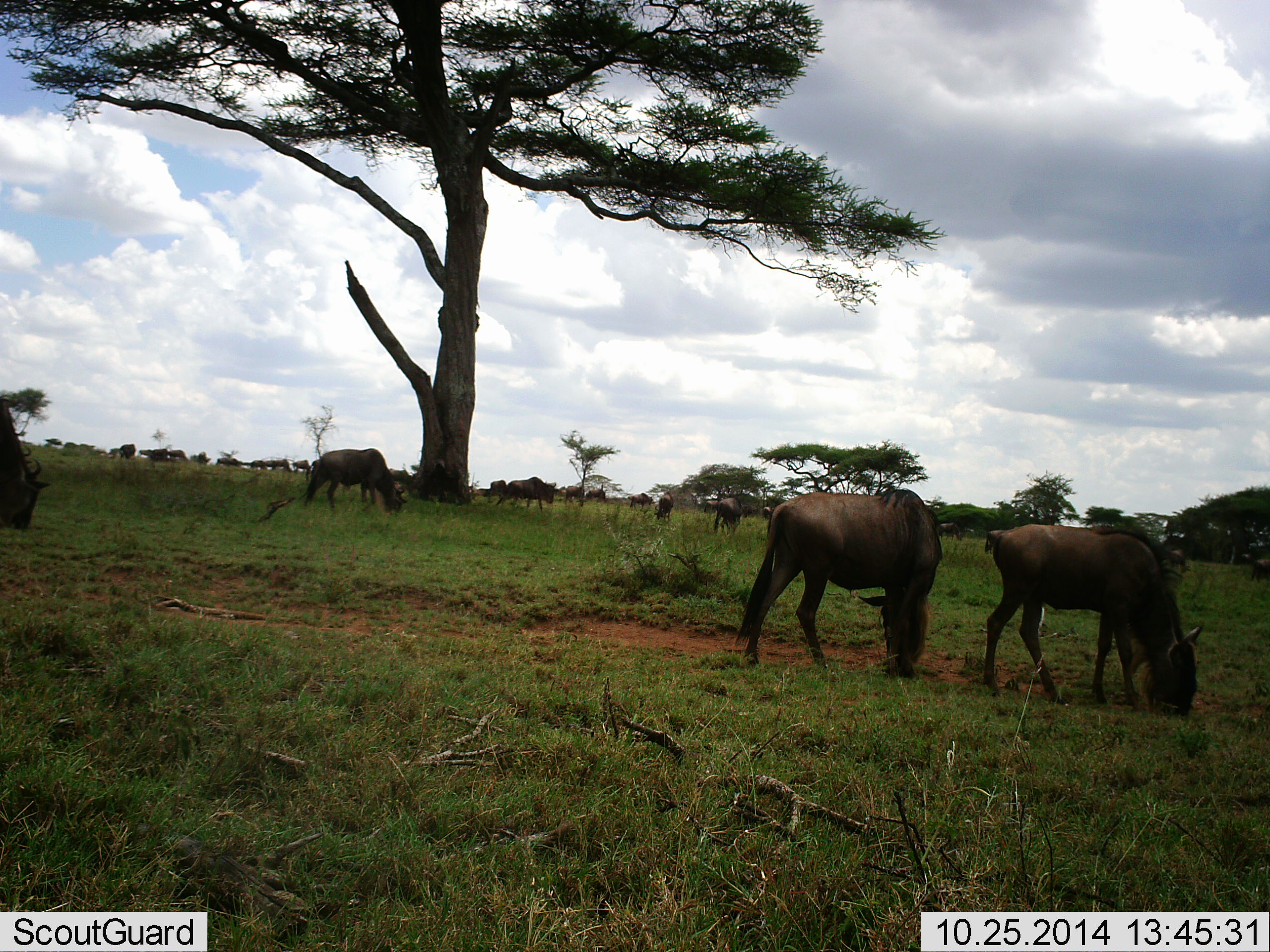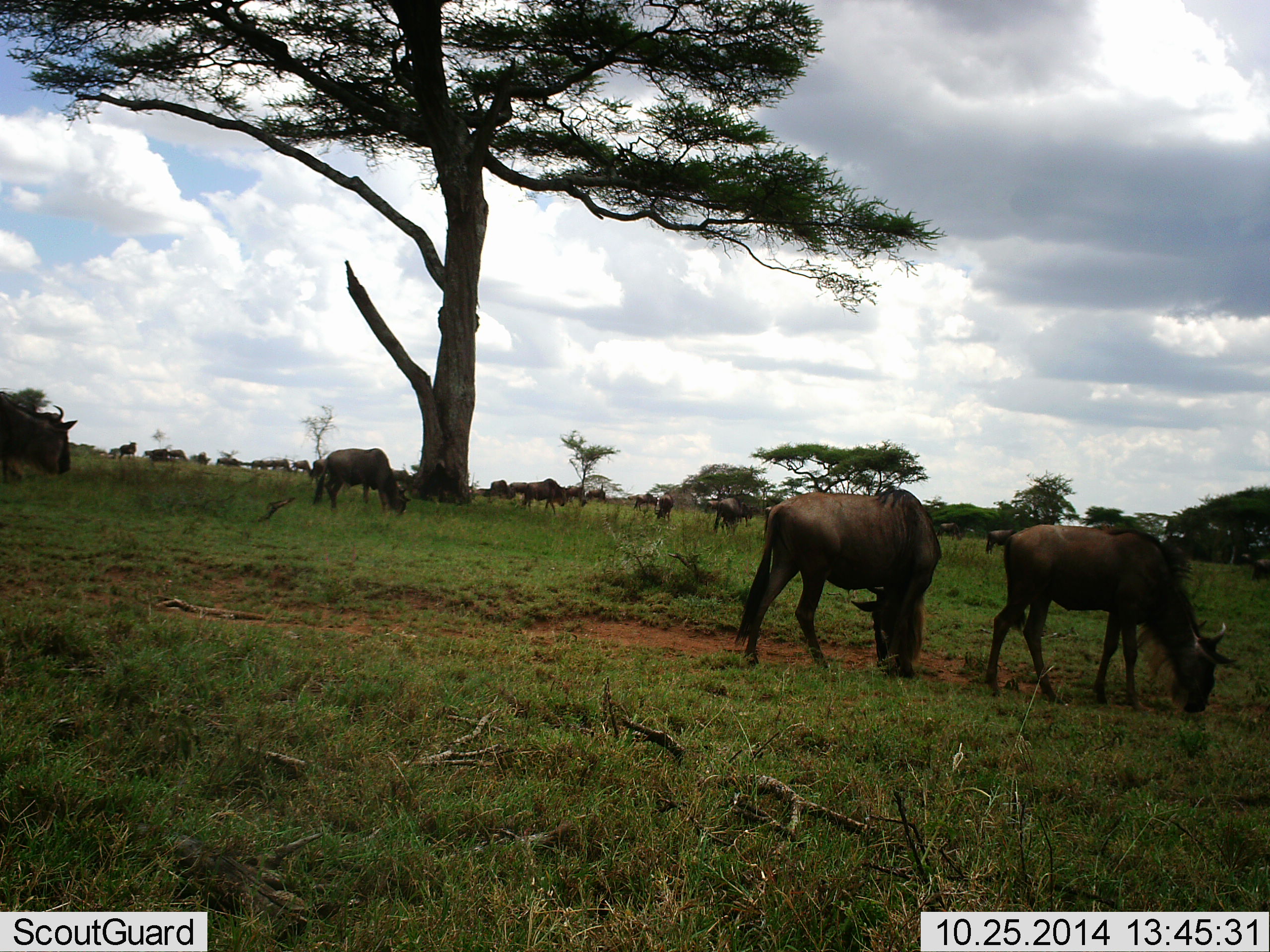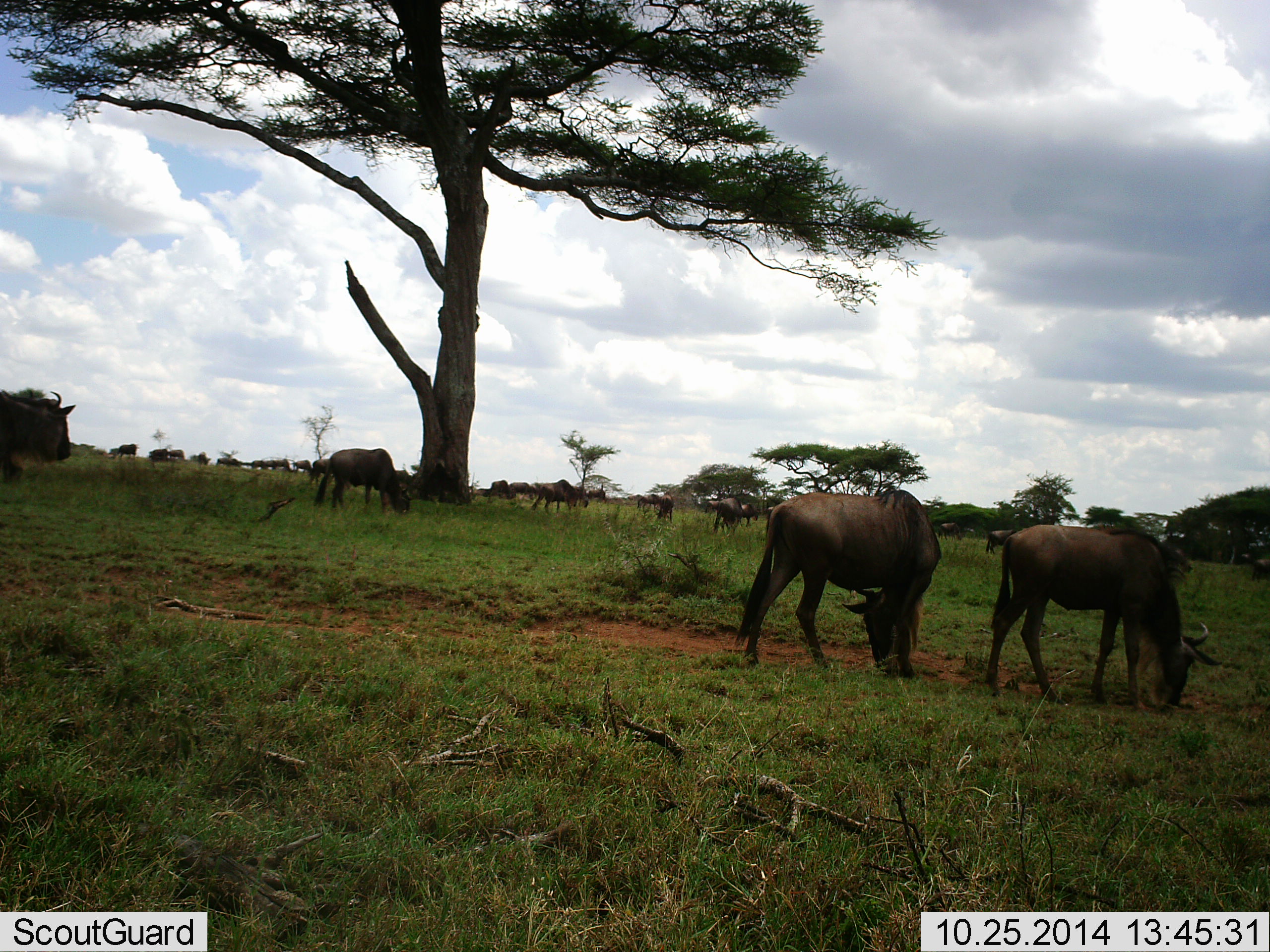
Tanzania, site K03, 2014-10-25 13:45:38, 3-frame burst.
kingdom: Animalia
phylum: Chordata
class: Mammalia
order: Artiodactyla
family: Bovidae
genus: Connochaetes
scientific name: Connochaetes taurinus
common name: blue wildebeest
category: wildebeest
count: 11-50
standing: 70%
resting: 0%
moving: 60%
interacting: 0%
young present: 0%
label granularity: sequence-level